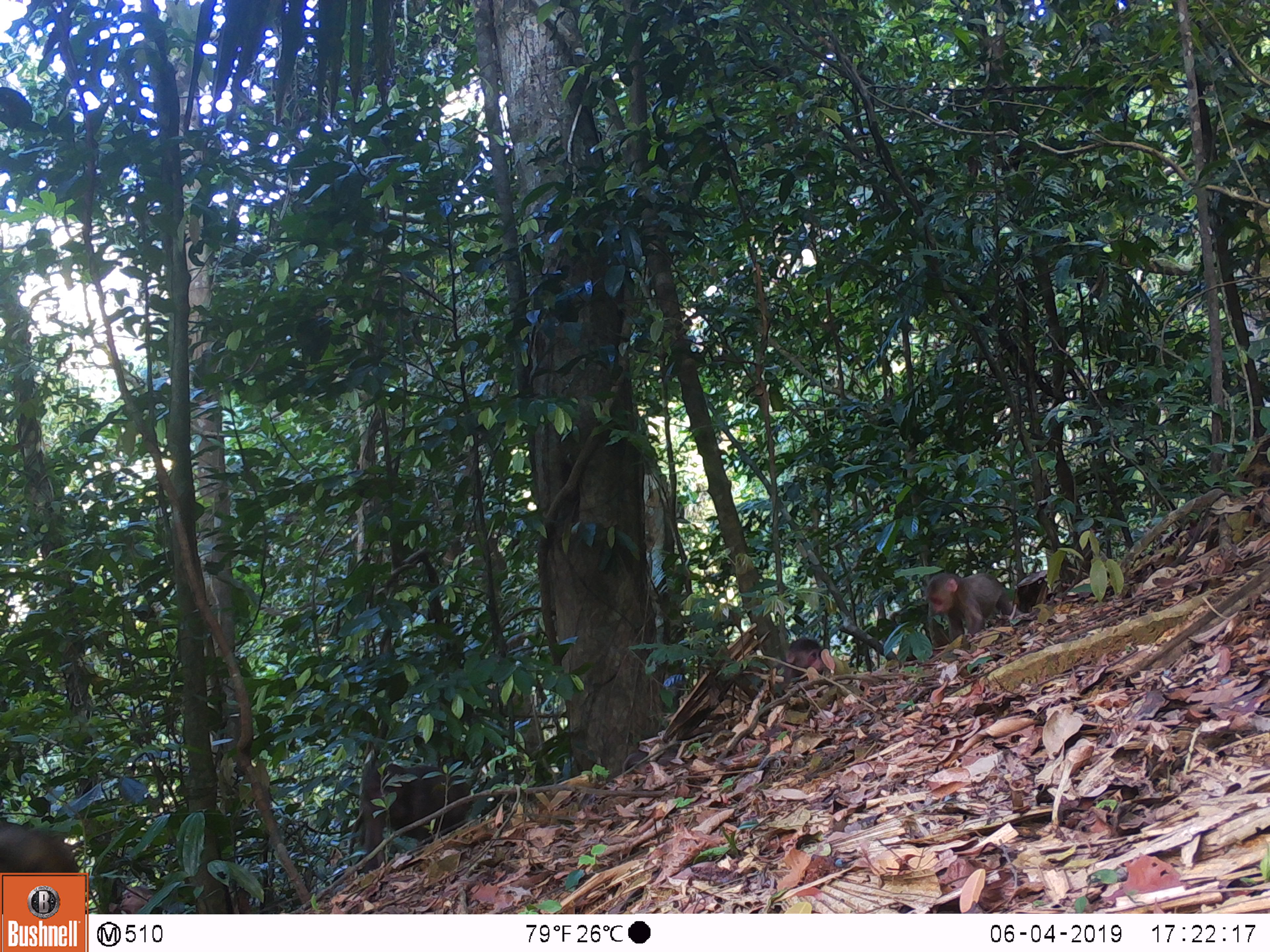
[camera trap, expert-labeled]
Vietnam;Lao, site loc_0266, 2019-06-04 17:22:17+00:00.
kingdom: Animalia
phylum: Chordata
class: Mammalia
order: Primates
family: Cercopithecidae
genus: Macaca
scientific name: Macaca arctoides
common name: stump-tailed macaque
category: stump tailed macaque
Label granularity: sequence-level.